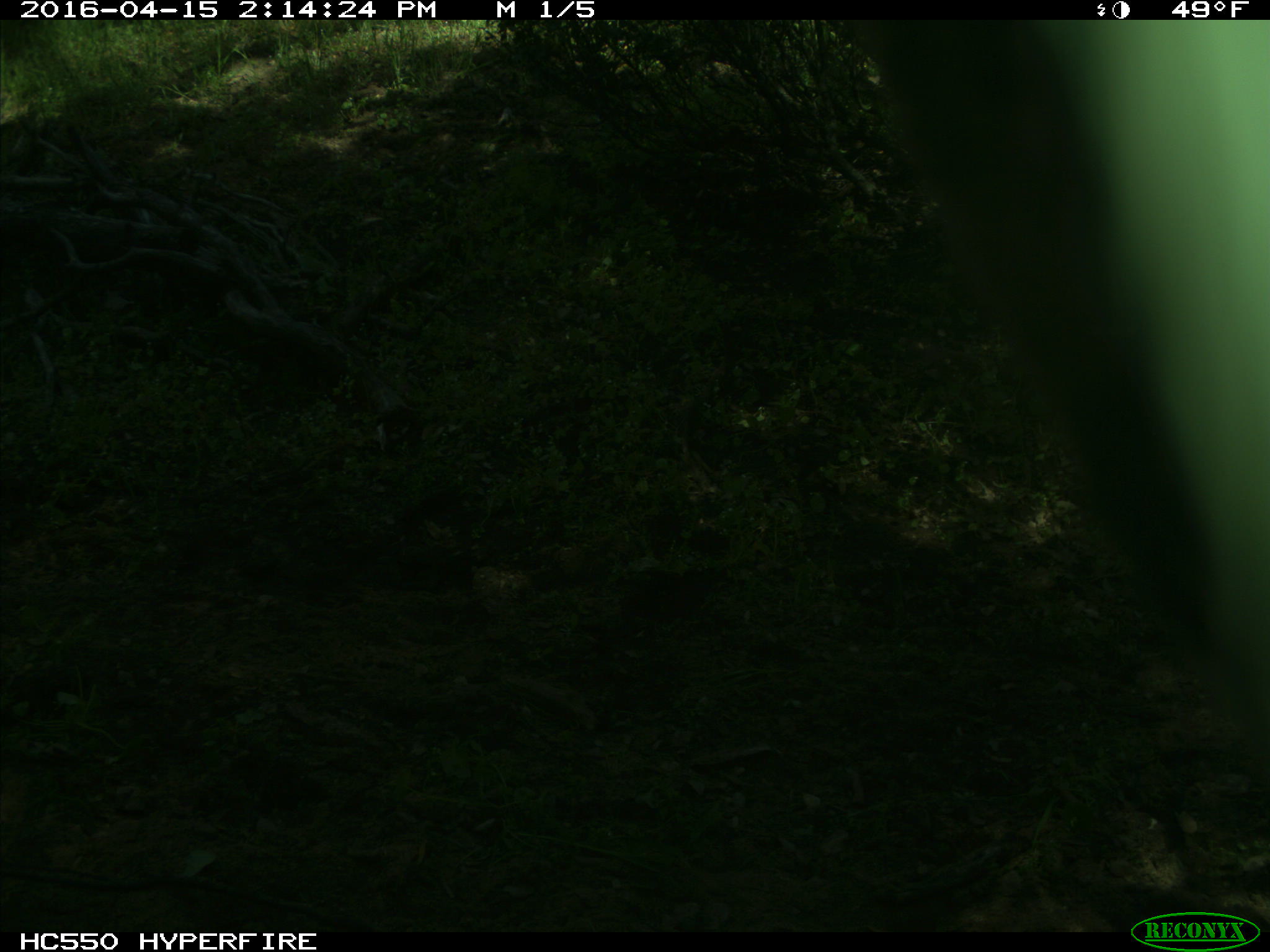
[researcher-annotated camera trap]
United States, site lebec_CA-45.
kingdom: Animalia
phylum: Chordata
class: Mammalia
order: Artiodactyla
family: Bovidae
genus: Bos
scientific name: Bos taurus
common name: domestic cow